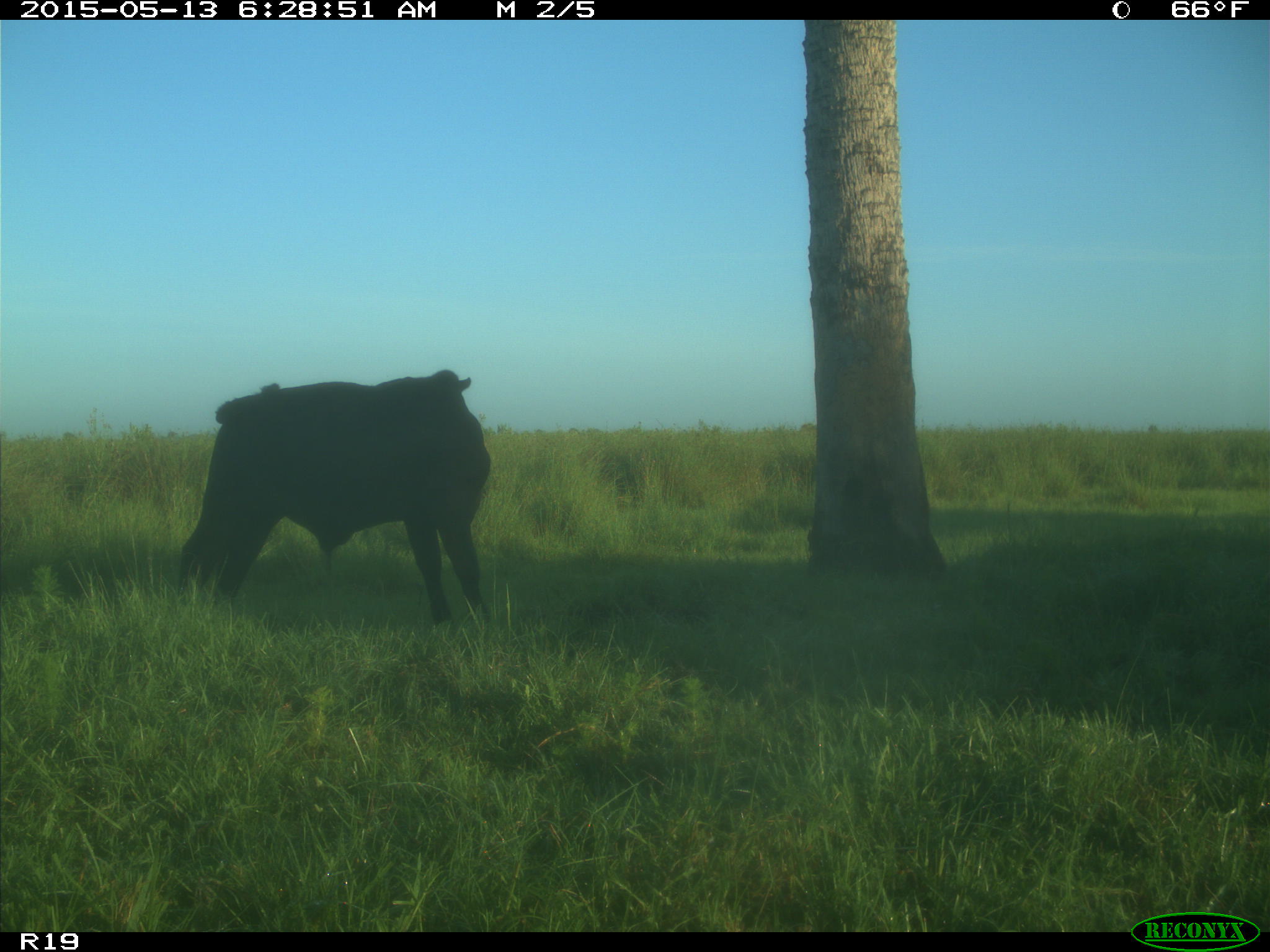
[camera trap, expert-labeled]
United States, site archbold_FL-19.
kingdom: Animalia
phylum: Chordata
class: Mammalia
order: Artiodactyla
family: Bovidae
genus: Bos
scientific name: Bos taurus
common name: domestic cow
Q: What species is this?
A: Bos taurus (domestic cow).